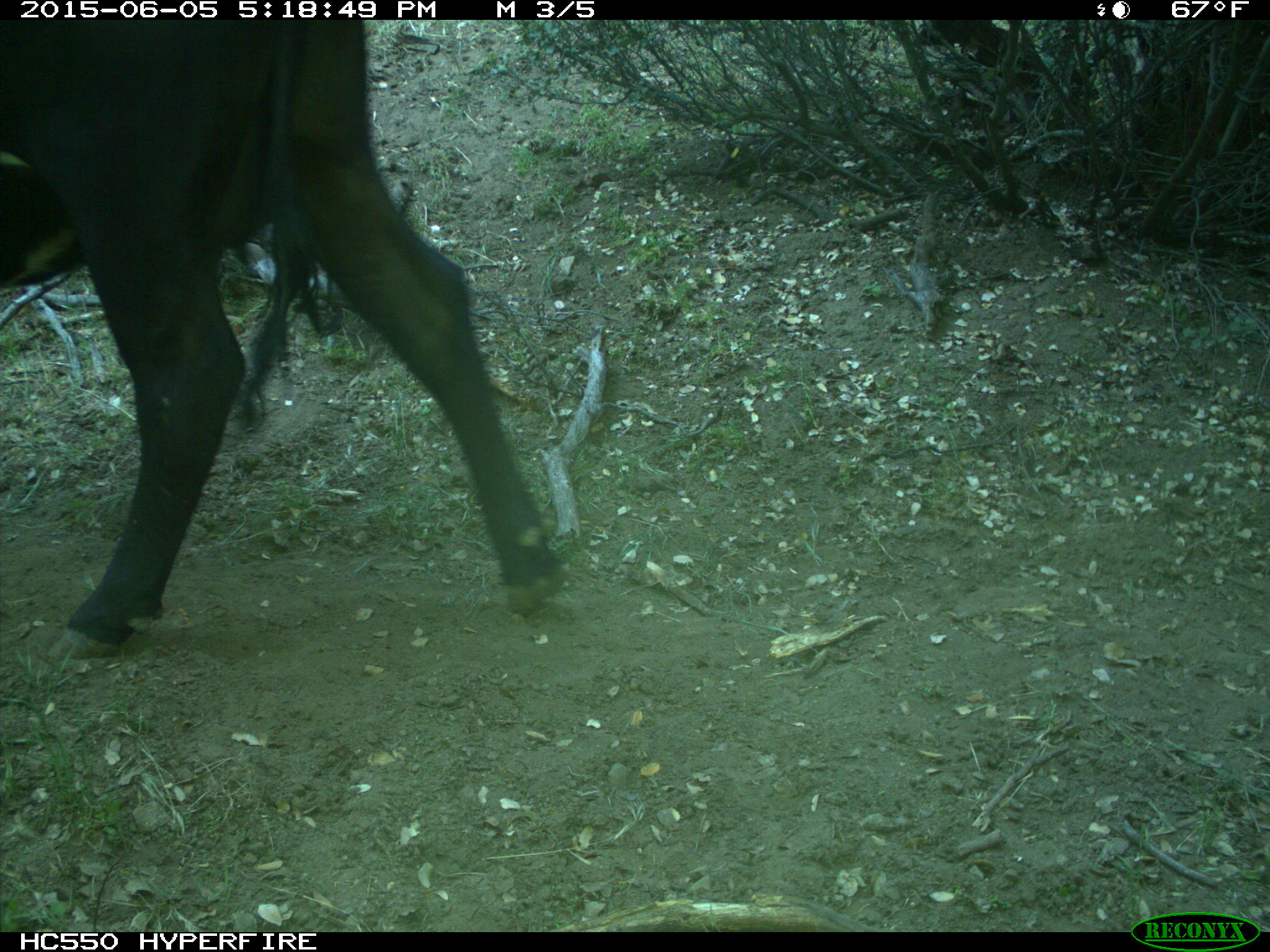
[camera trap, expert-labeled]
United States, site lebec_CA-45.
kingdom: Animalia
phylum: Chordata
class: Mammalia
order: Artiodactyla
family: Bovidae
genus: Bos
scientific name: Bos taurus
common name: domestic cow